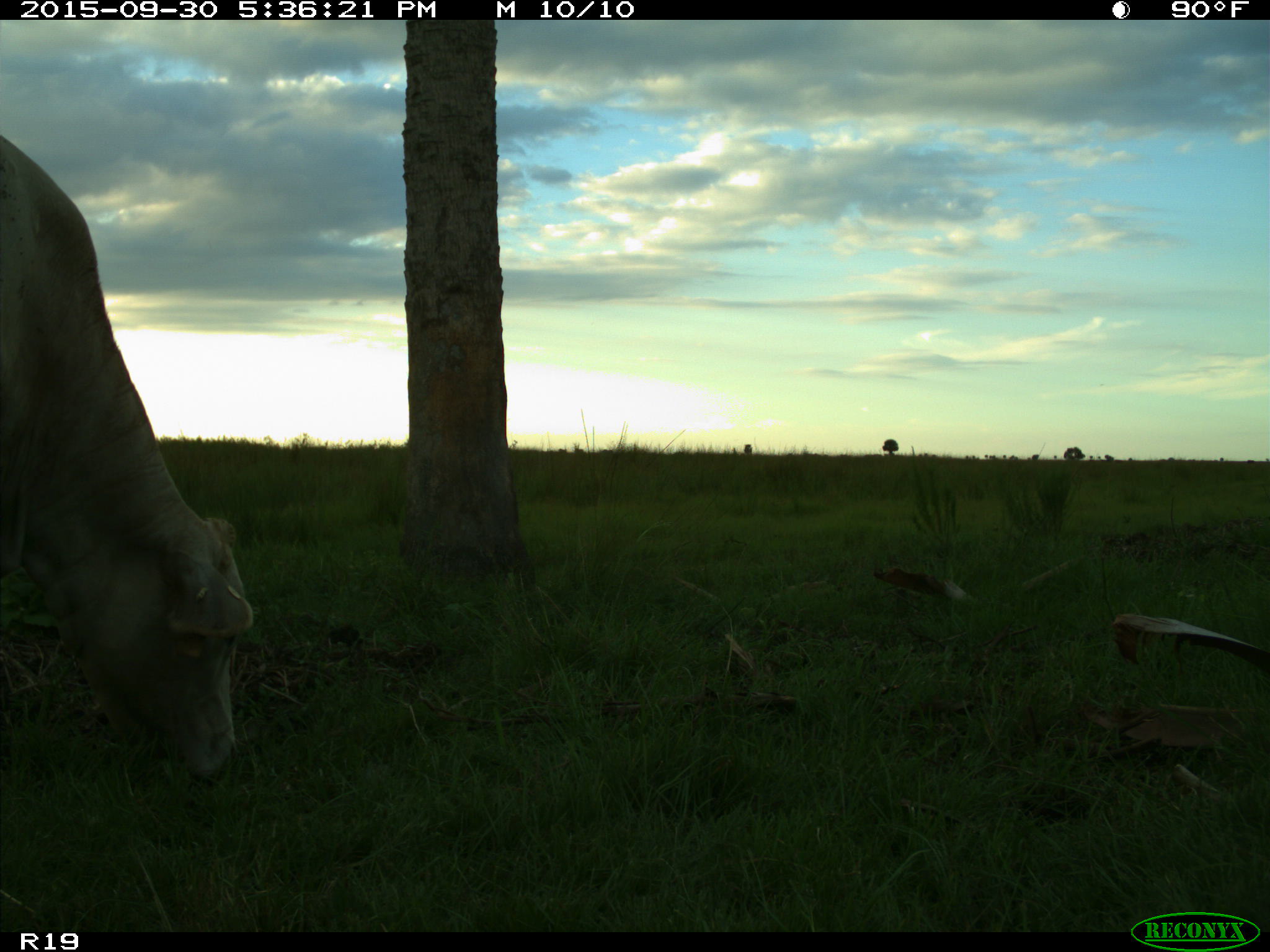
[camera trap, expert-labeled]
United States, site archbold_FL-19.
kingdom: Animalia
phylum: Chordata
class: Mammalia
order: Artiodactyla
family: Bovidae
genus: Bos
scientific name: Bos taurus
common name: domestic cow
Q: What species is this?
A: Bos taurus (domestic cow).